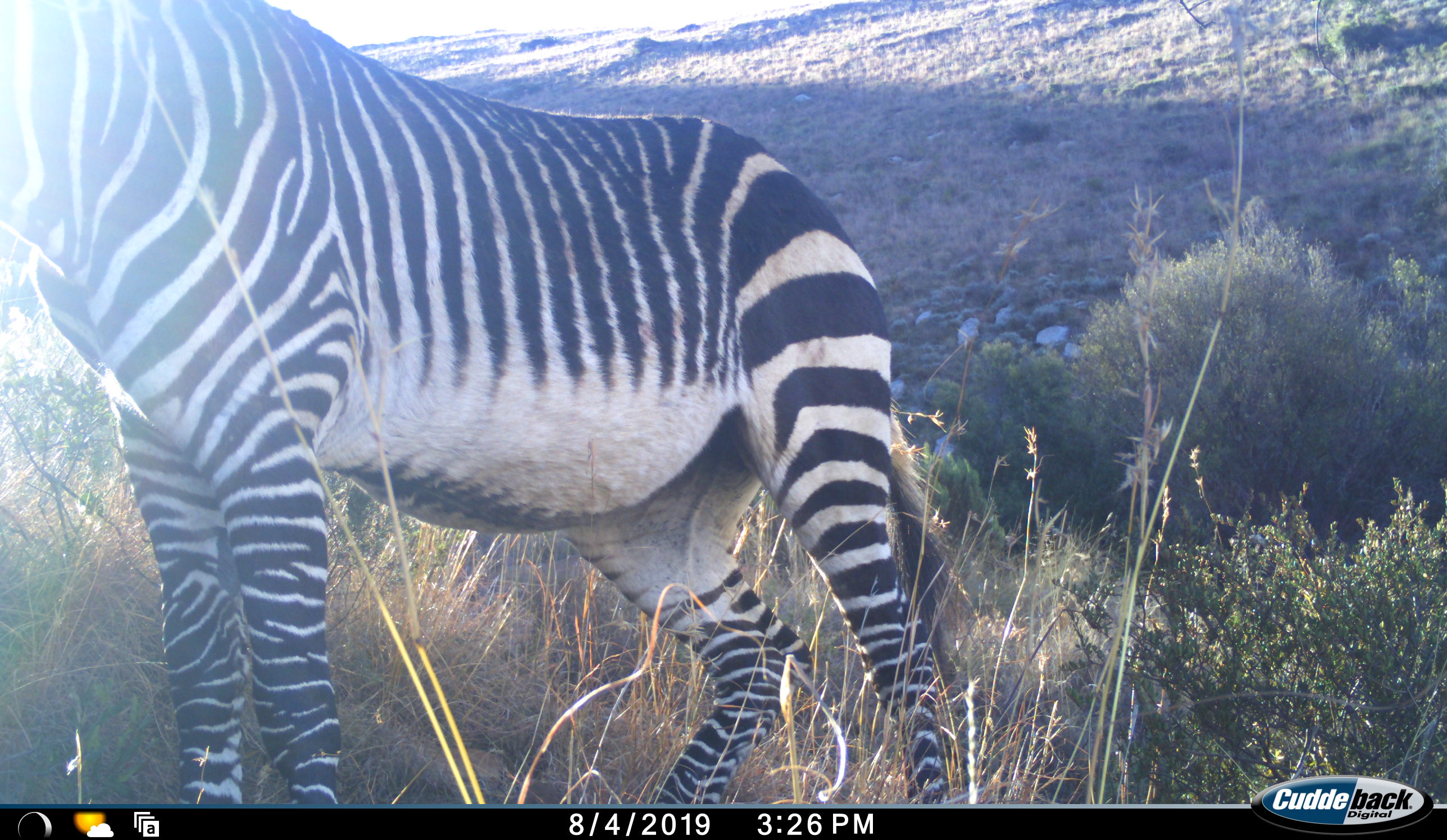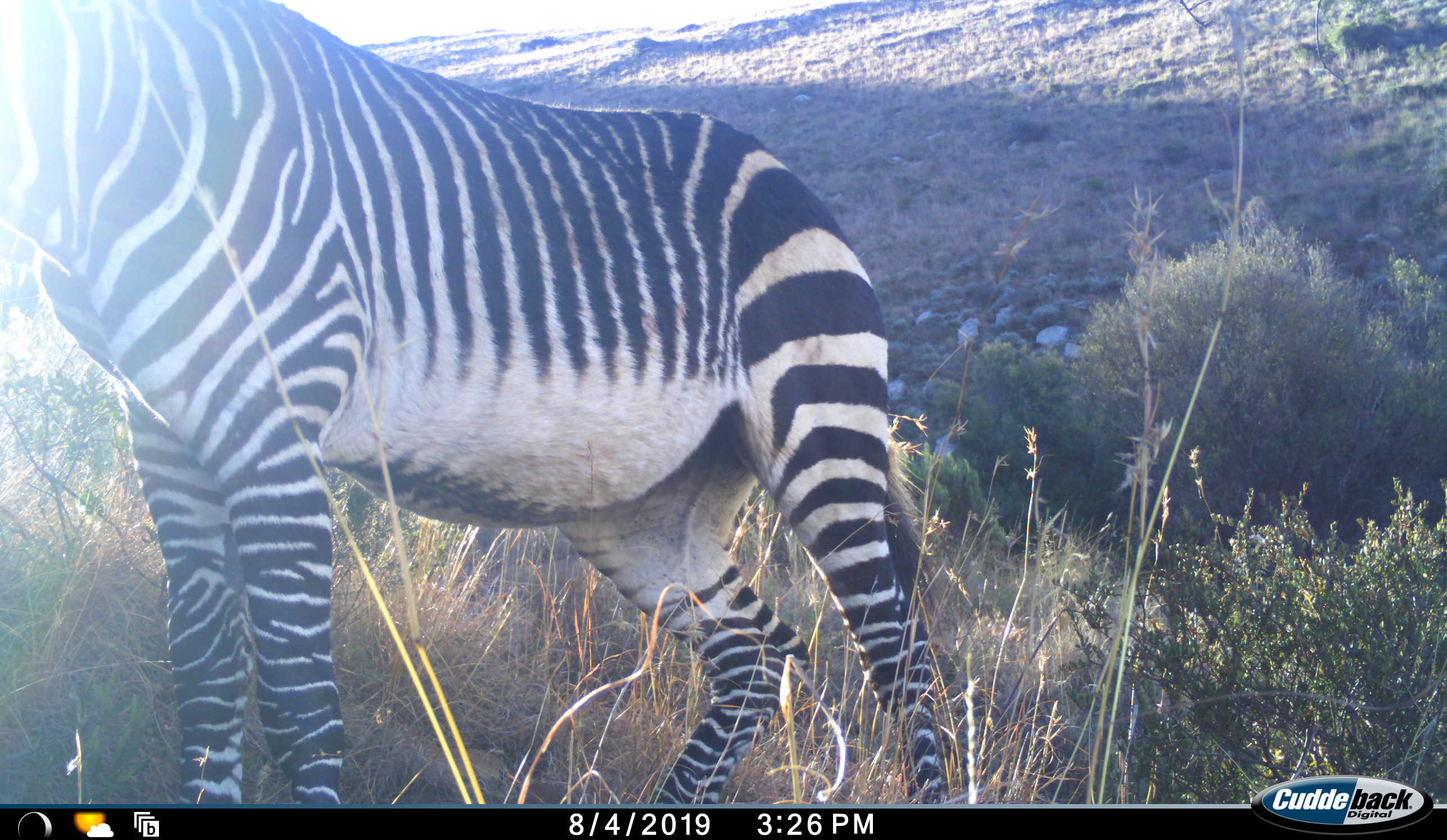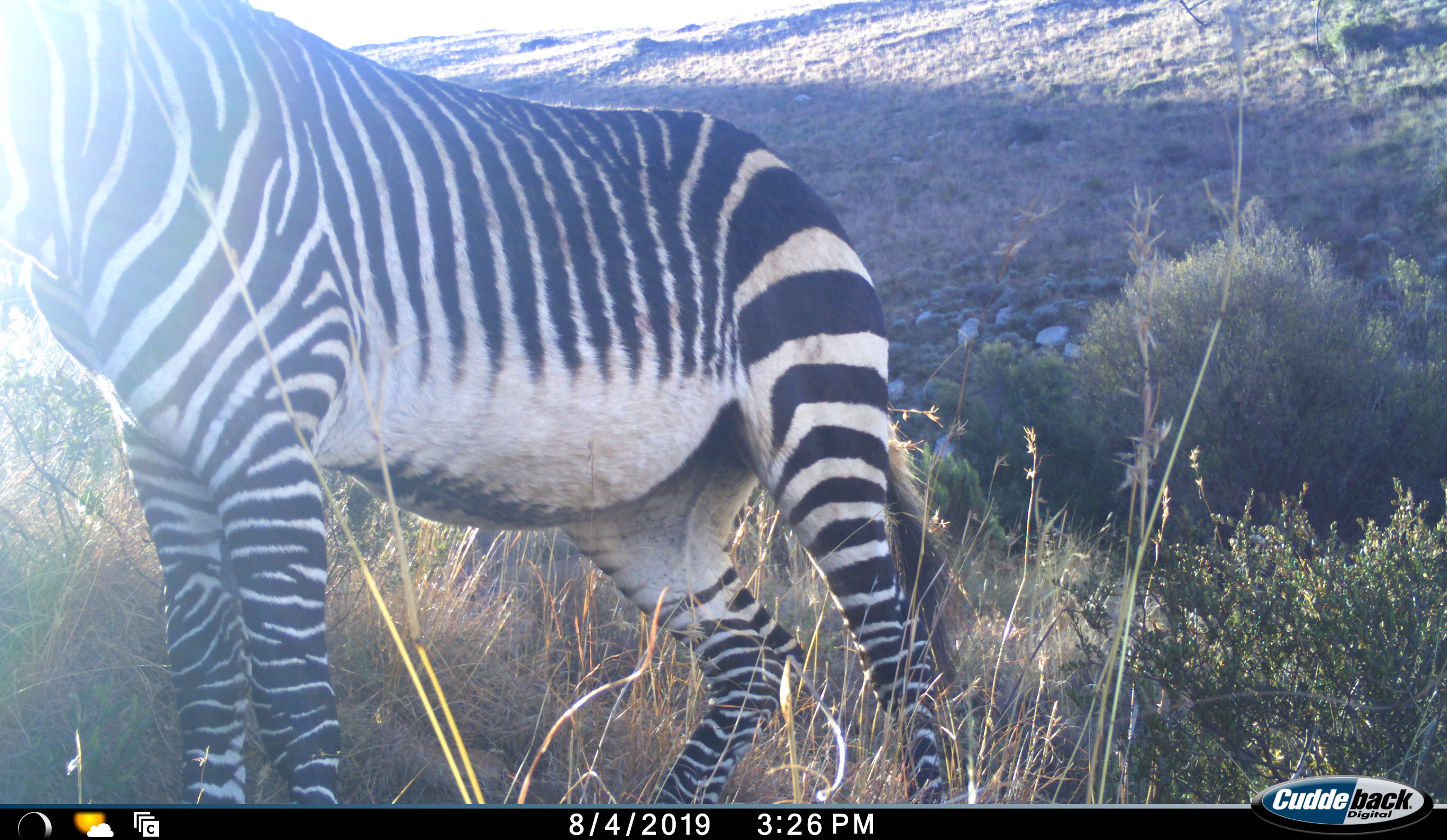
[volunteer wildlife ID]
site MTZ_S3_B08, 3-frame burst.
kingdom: Animalia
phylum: Chordata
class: Mammalia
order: Perissodactyla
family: Equidae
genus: Equus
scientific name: Equus zebra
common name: mountain zebra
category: zebramountain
Zebramountain (mountain zebra) (Equus zebra), count 1. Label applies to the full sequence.